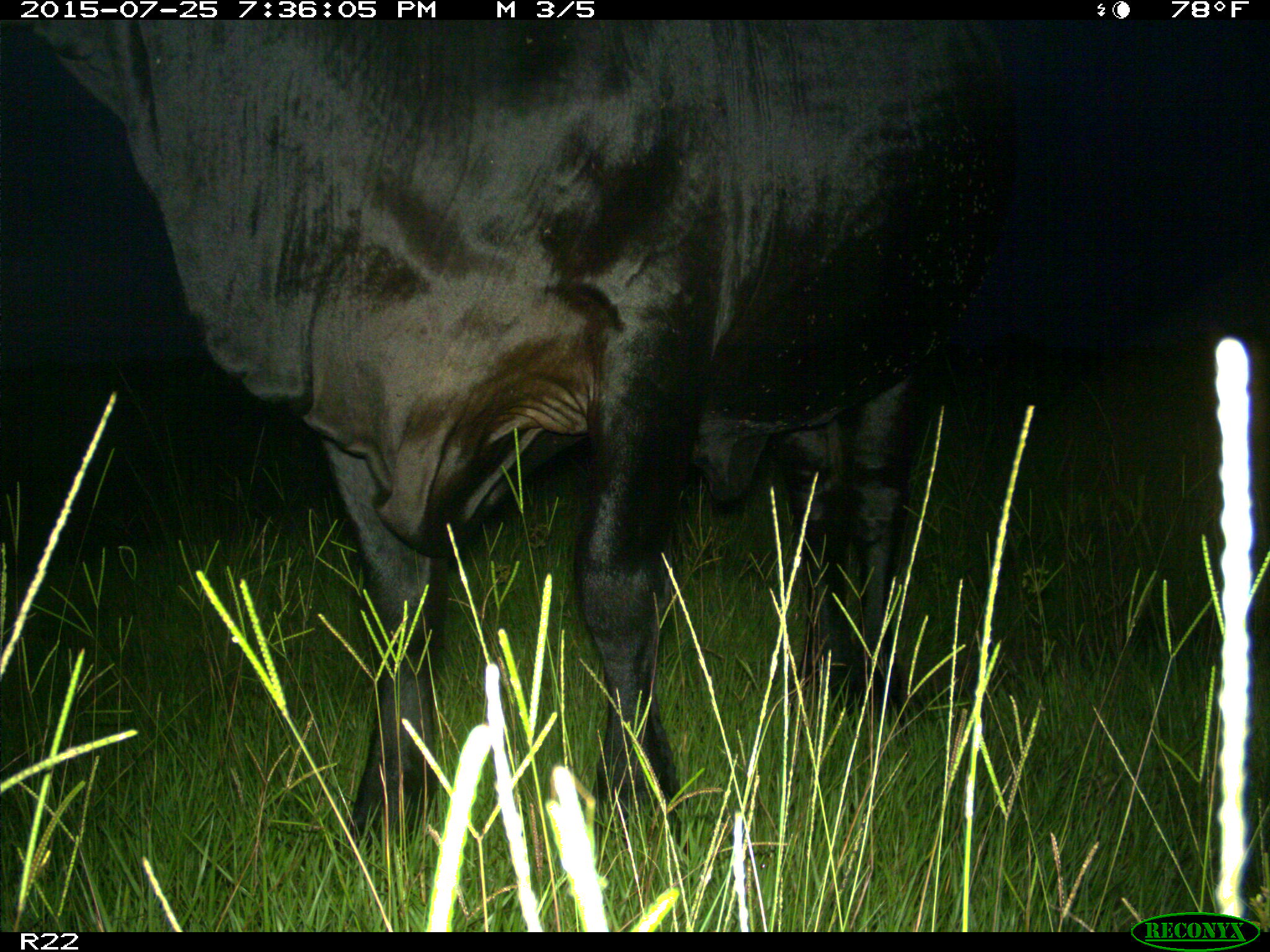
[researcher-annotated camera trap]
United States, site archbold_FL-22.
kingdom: Animalia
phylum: Chordata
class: Mammalia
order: Artiodactyla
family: Bovidae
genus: Bos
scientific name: Bos taurus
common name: domestic cow